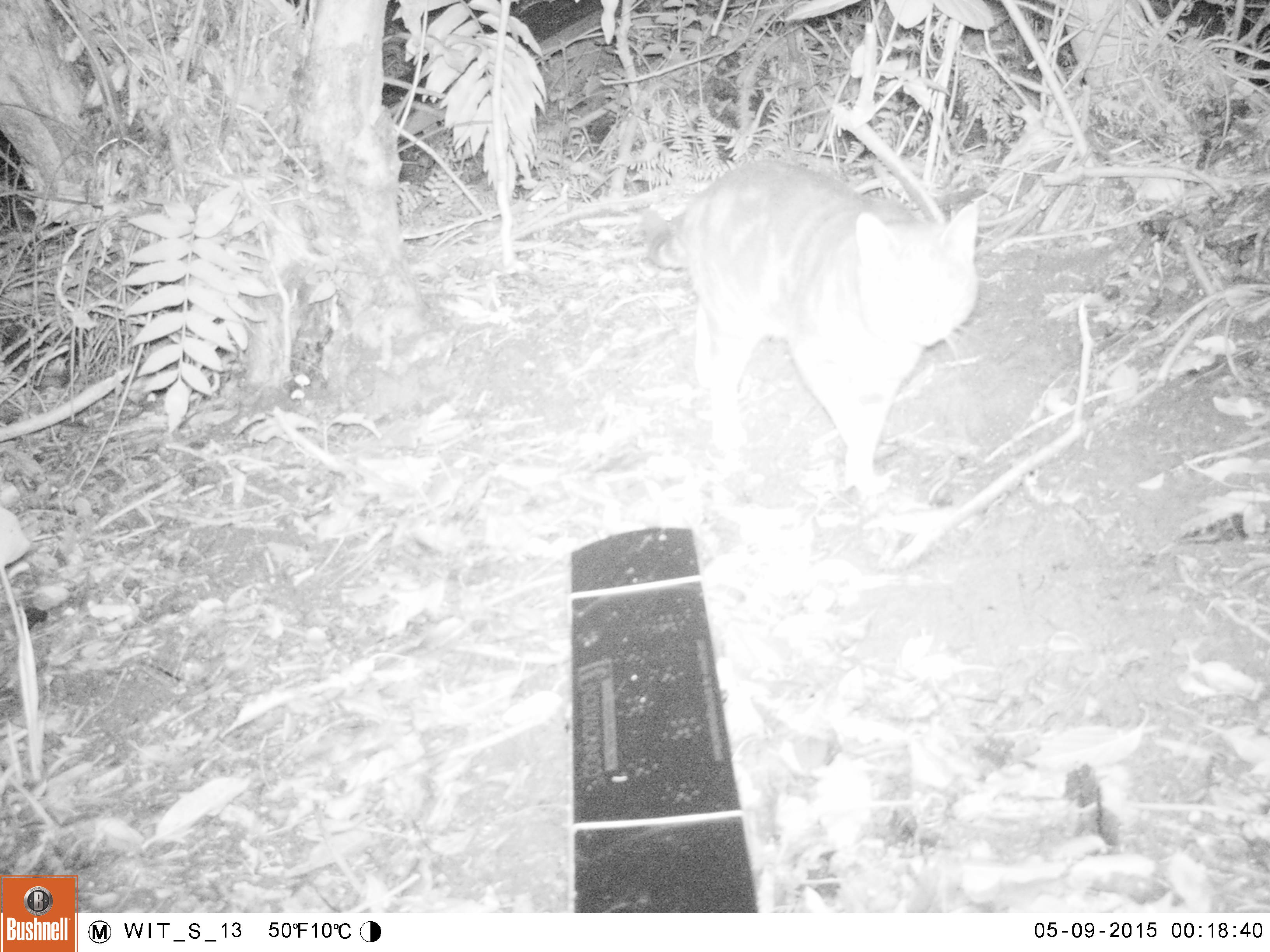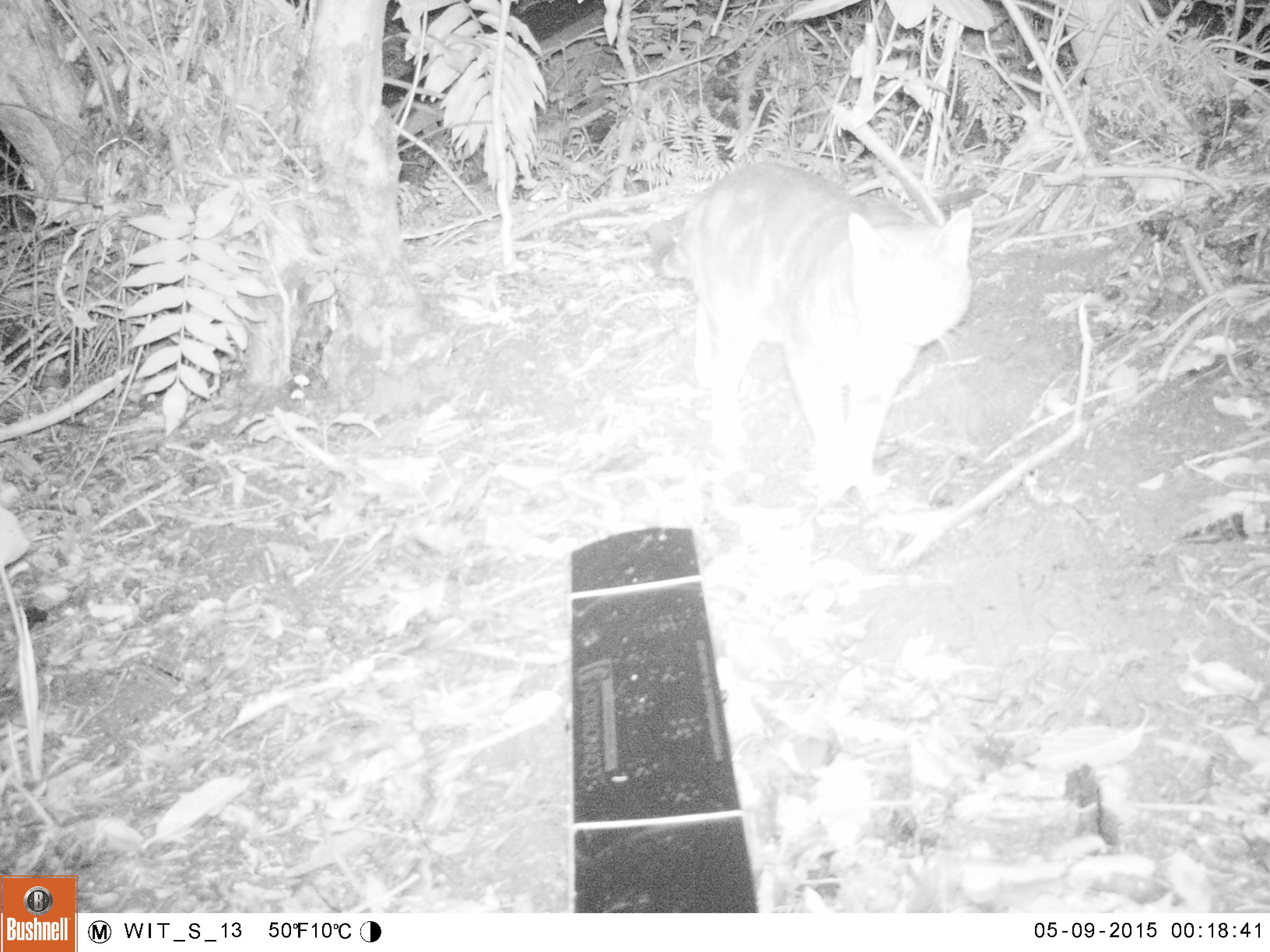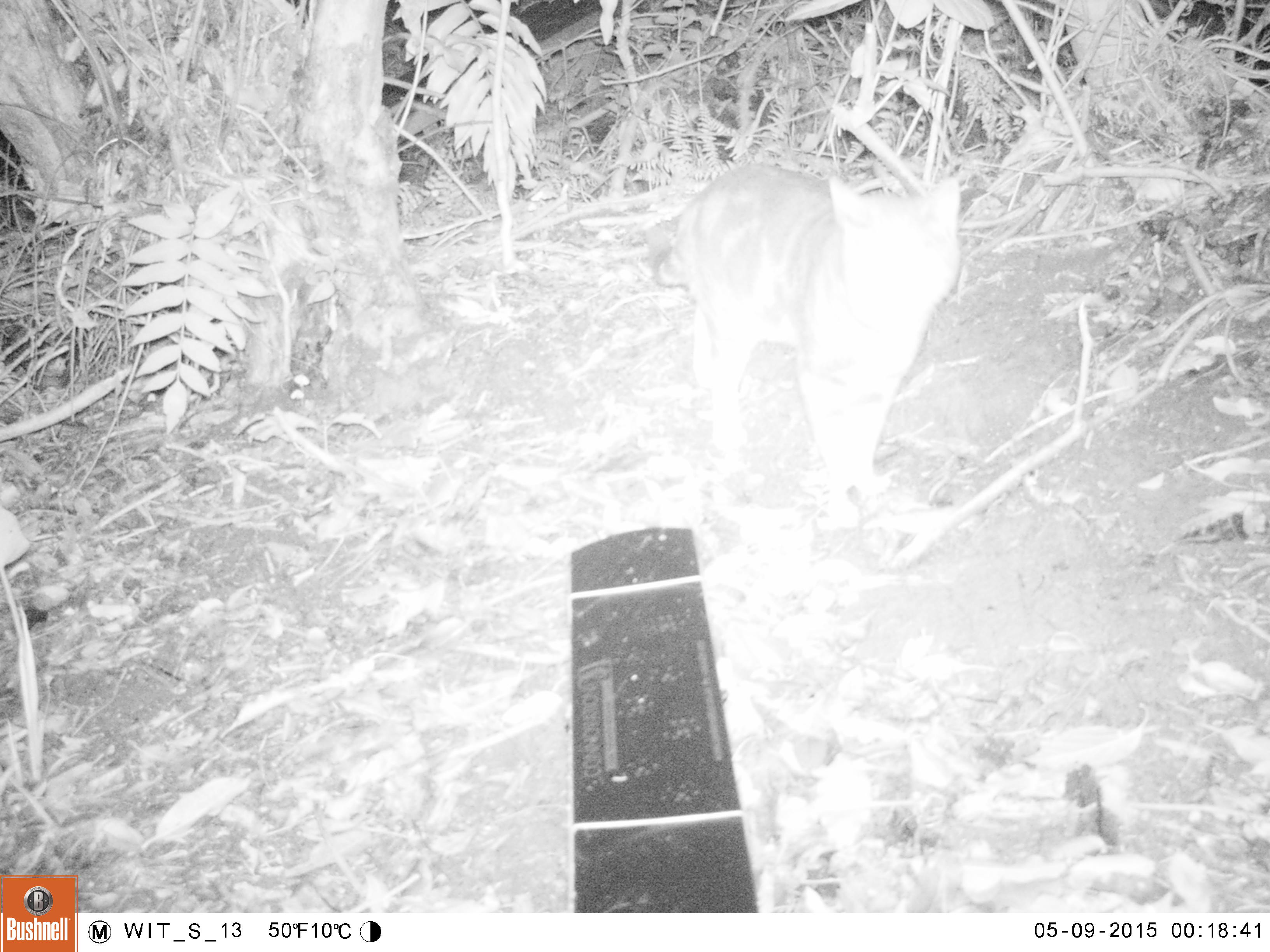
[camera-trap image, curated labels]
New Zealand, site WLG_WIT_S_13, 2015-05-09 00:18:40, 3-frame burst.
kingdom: Animalia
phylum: Chordata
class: Mammalia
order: Carnivora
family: Felidae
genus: Felis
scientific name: Felis catus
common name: domestic cat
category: cat